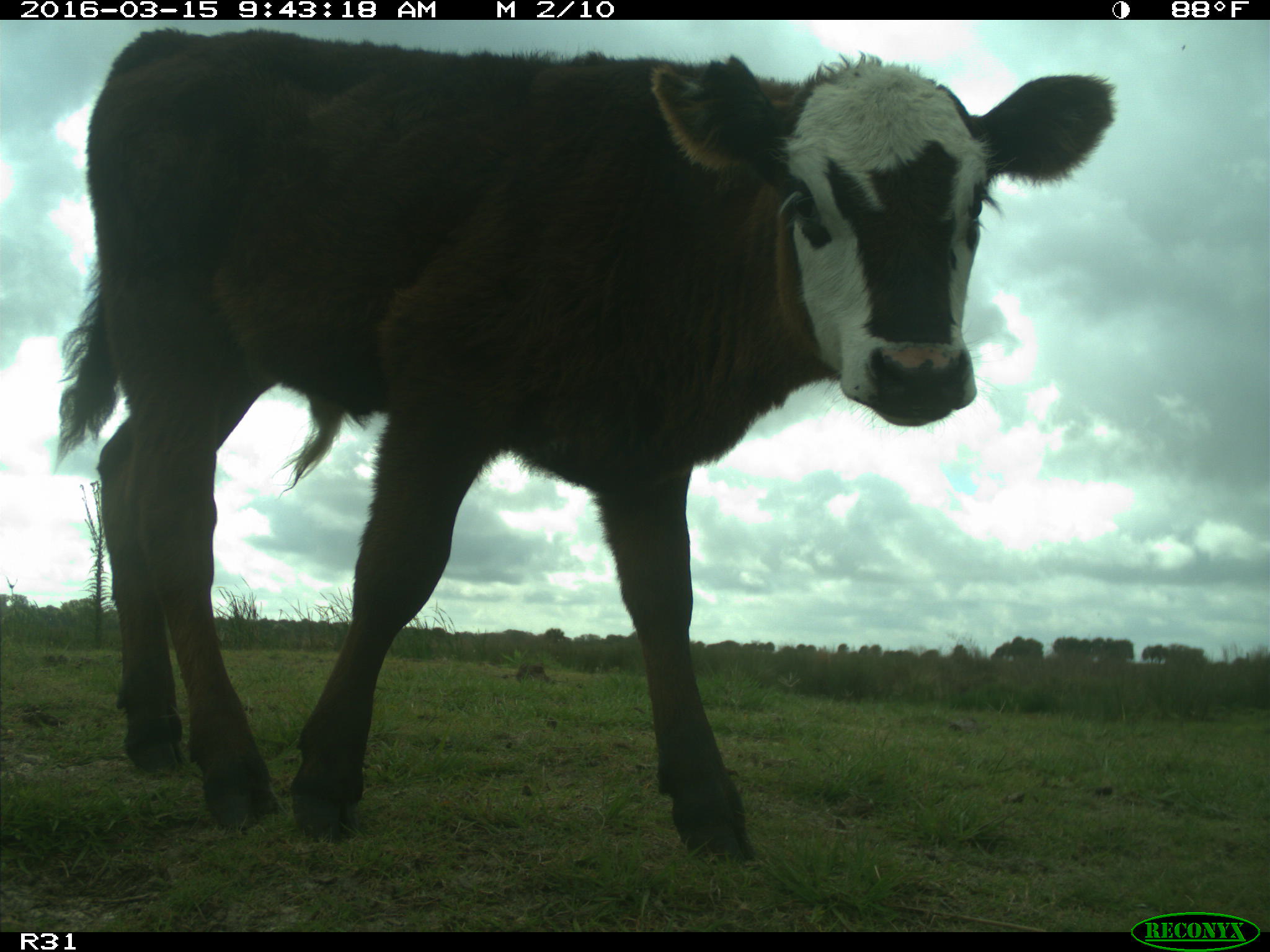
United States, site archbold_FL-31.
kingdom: Animalia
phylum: Chordata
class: Mammalia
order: Artiodactyla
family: Bovidae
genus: Bos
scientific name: Bos taurus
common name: domestic cow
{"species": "Bos taurus (domestic cow)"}